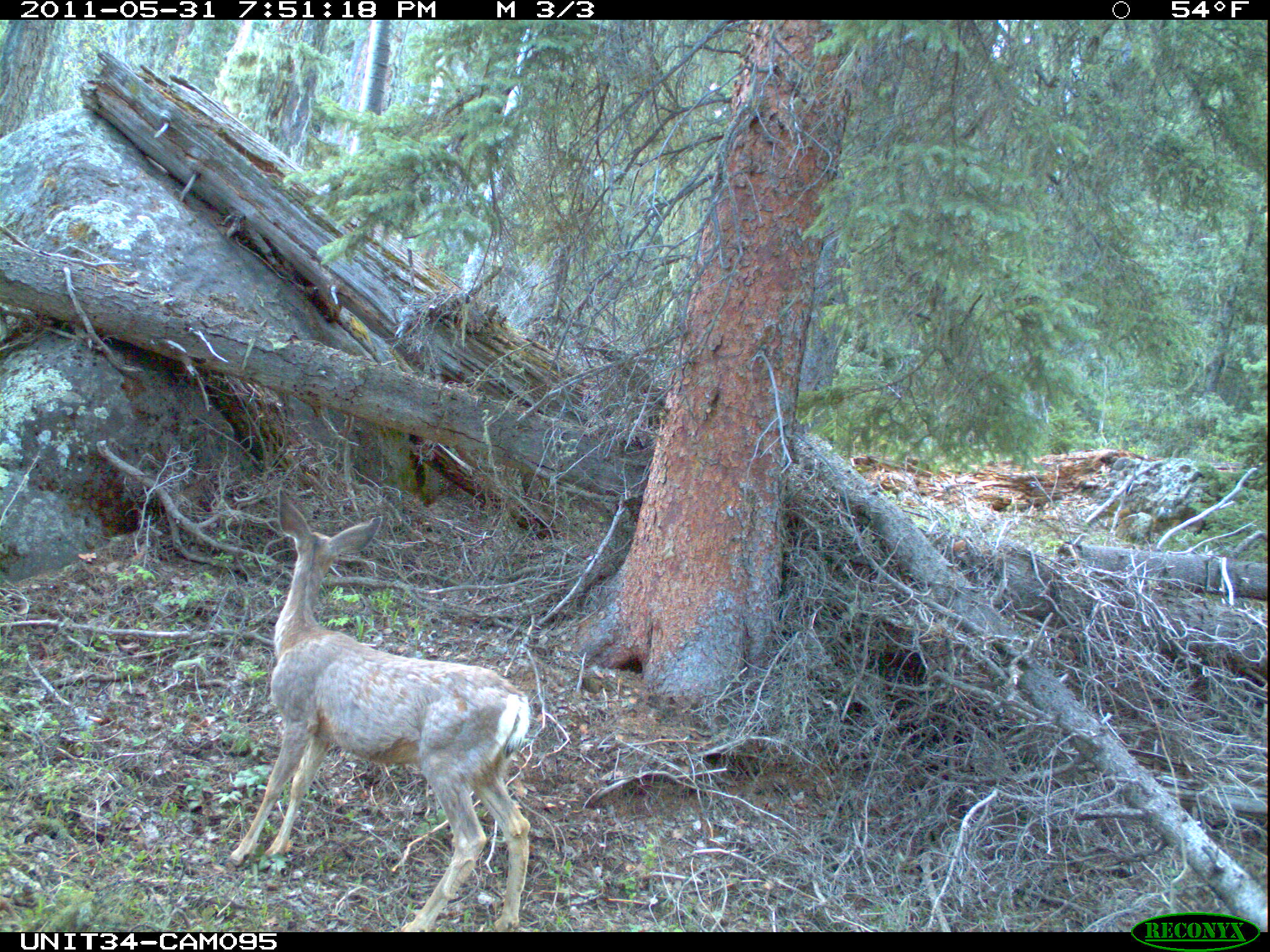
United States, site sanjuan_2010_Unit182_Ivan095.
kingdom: Animalia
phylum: Chordata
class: Mammalia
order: Artiodactyla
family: Cervidae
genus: Odocoileus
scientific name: Odocoileus hemionus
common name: mule deer